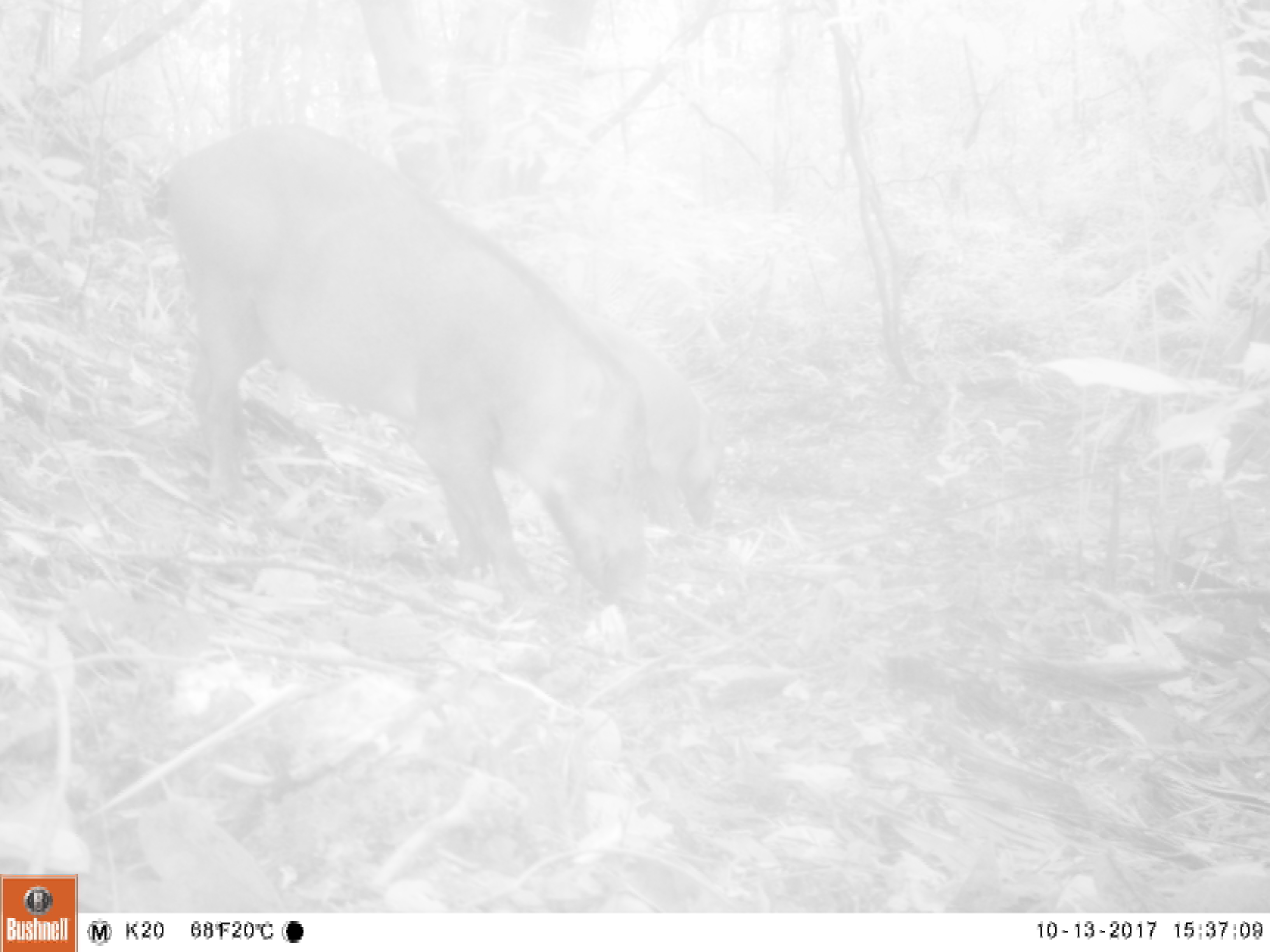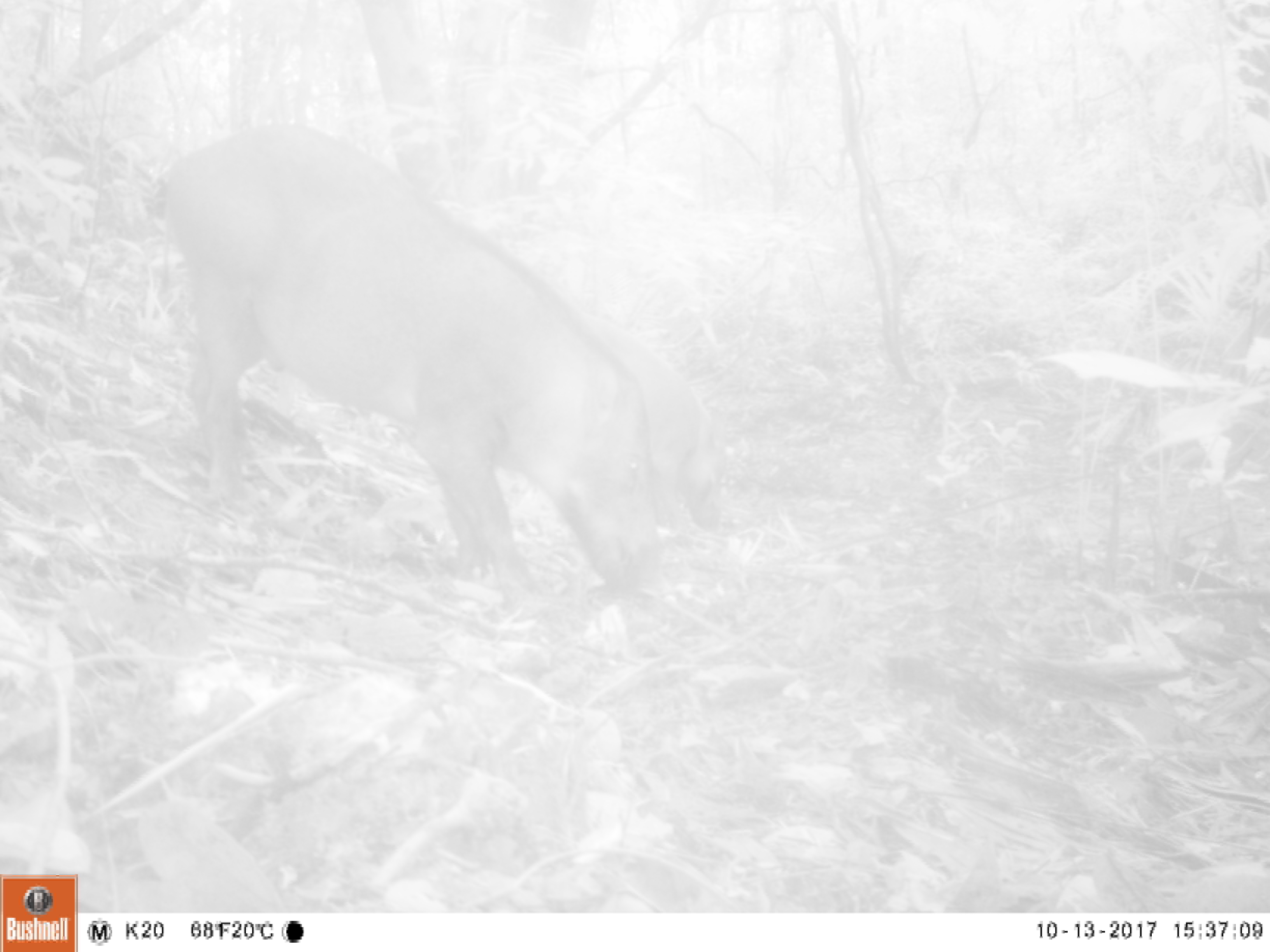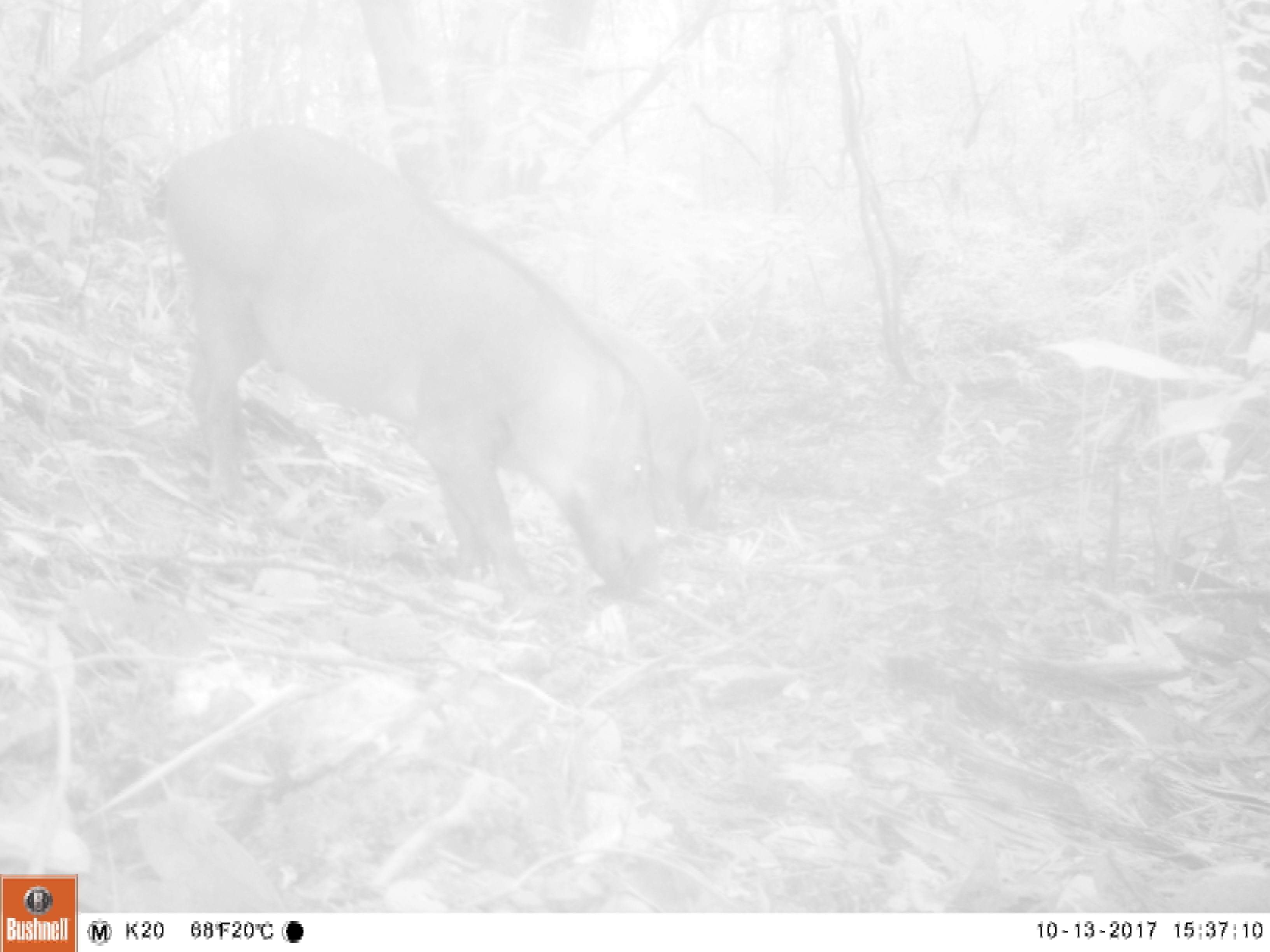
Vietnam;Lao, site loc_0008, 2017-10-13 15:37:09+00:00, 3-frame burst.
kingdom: Animalia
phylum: Chordata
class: Mammalia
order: Artiodactyla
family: Suidae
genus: Sus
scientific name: Sus scrofa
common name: eurasian wild pig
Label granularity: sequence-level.